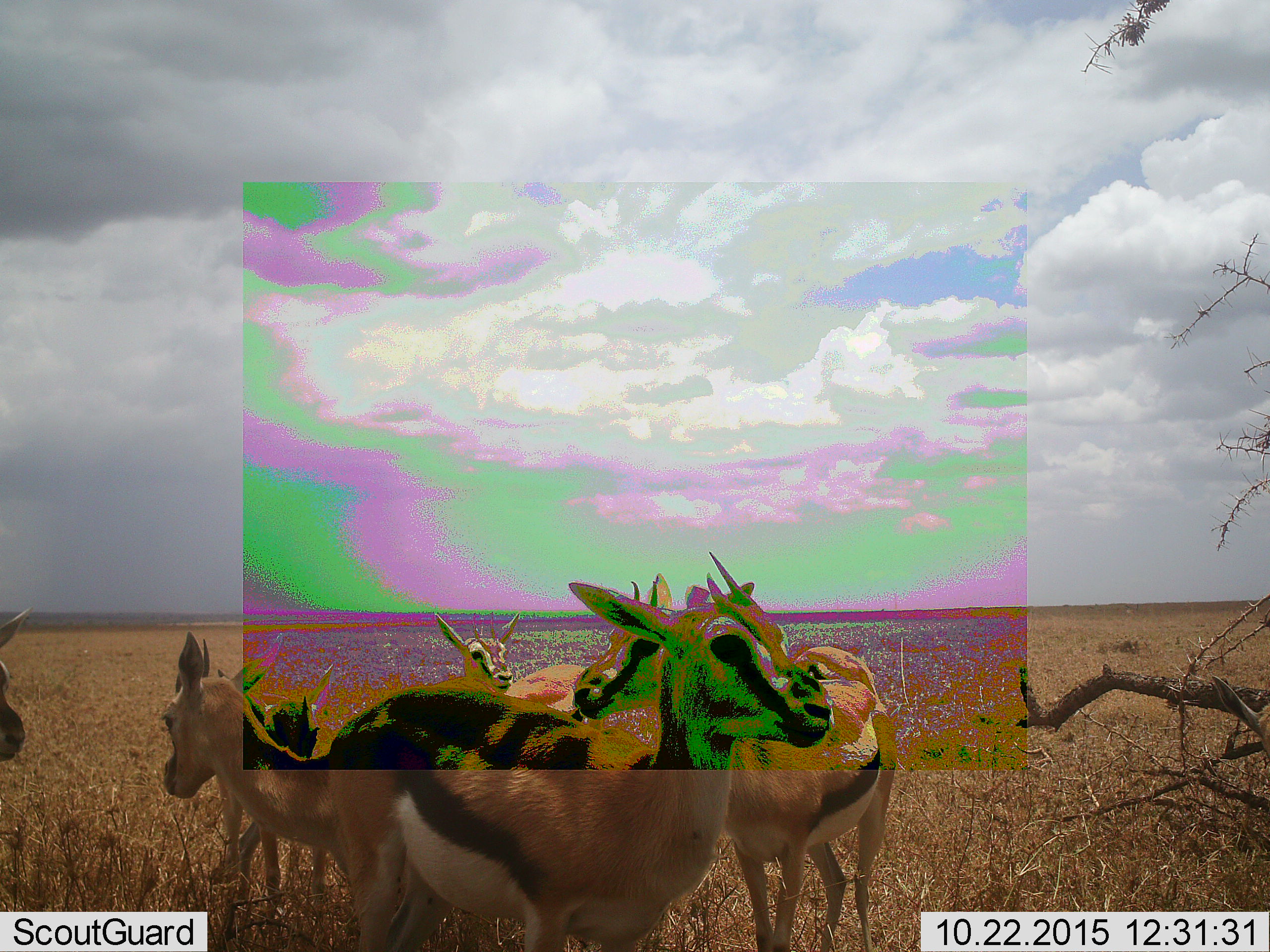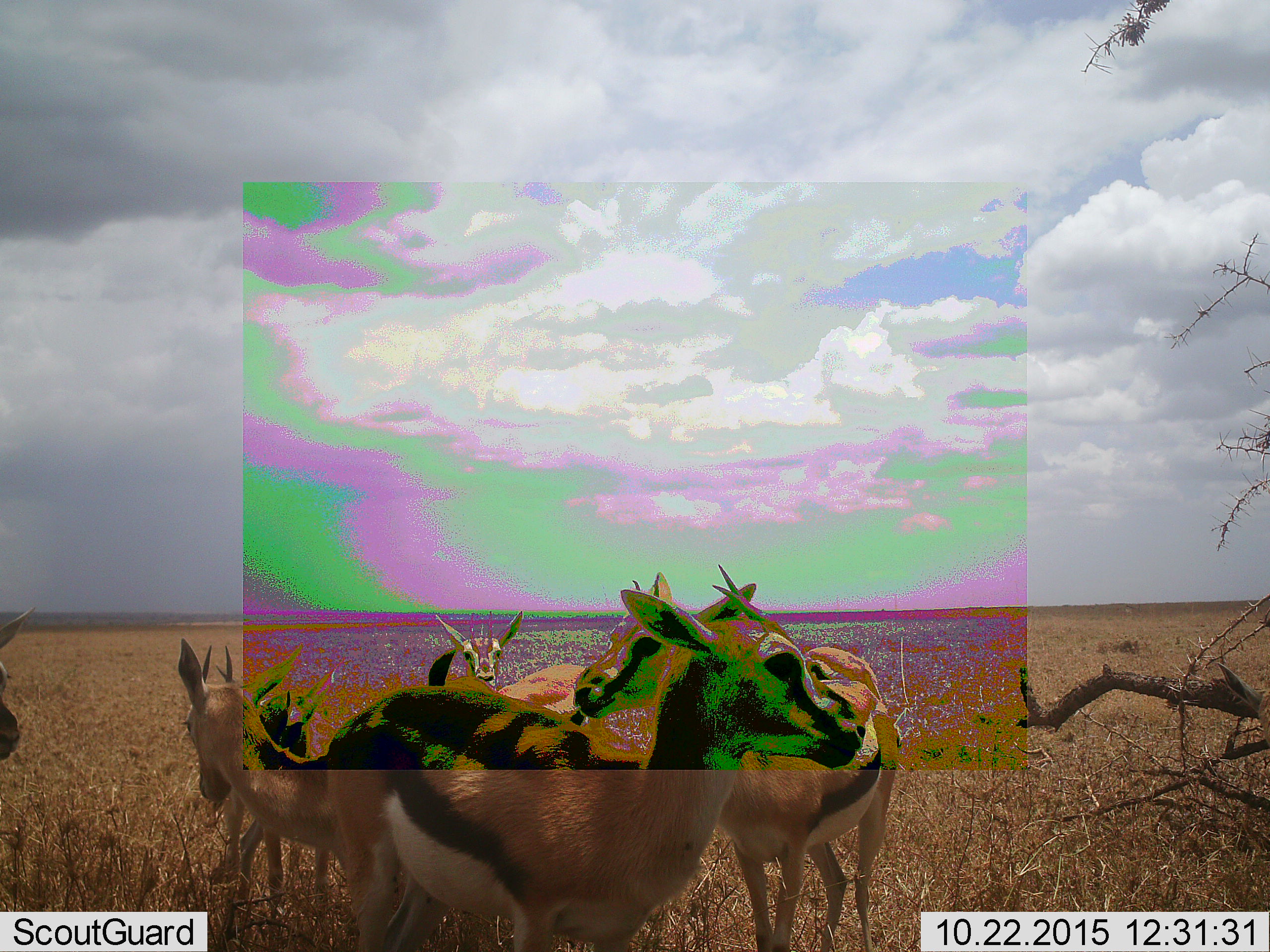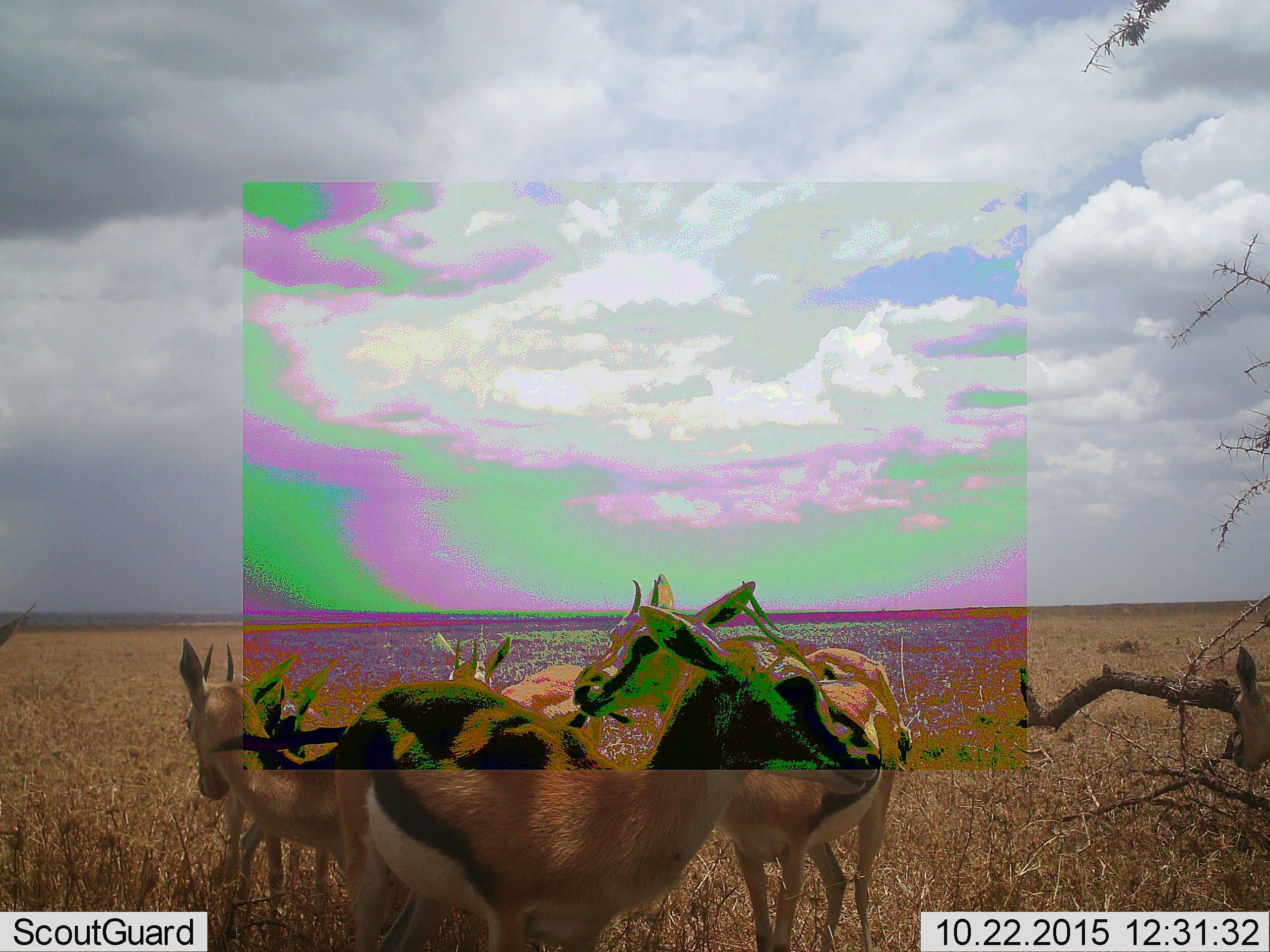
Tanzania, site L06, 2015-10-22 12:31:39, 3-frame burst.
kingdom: Animalia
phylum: Chordata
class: Mammalia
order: Artiodactyla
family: Bovidae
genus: Eudorcas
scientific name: Eudorcas thomsonii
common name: thomson's gazelle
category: gazellethomsons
Gazellethomsons (thomson's gazelle) (Eudorcas thomsonii), count 7. Behavior (volunteer vote fractions): standing 100%, resting 0%, moving 43%, interacting 29%. Young present (vote fraction): 43%. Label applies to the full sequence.